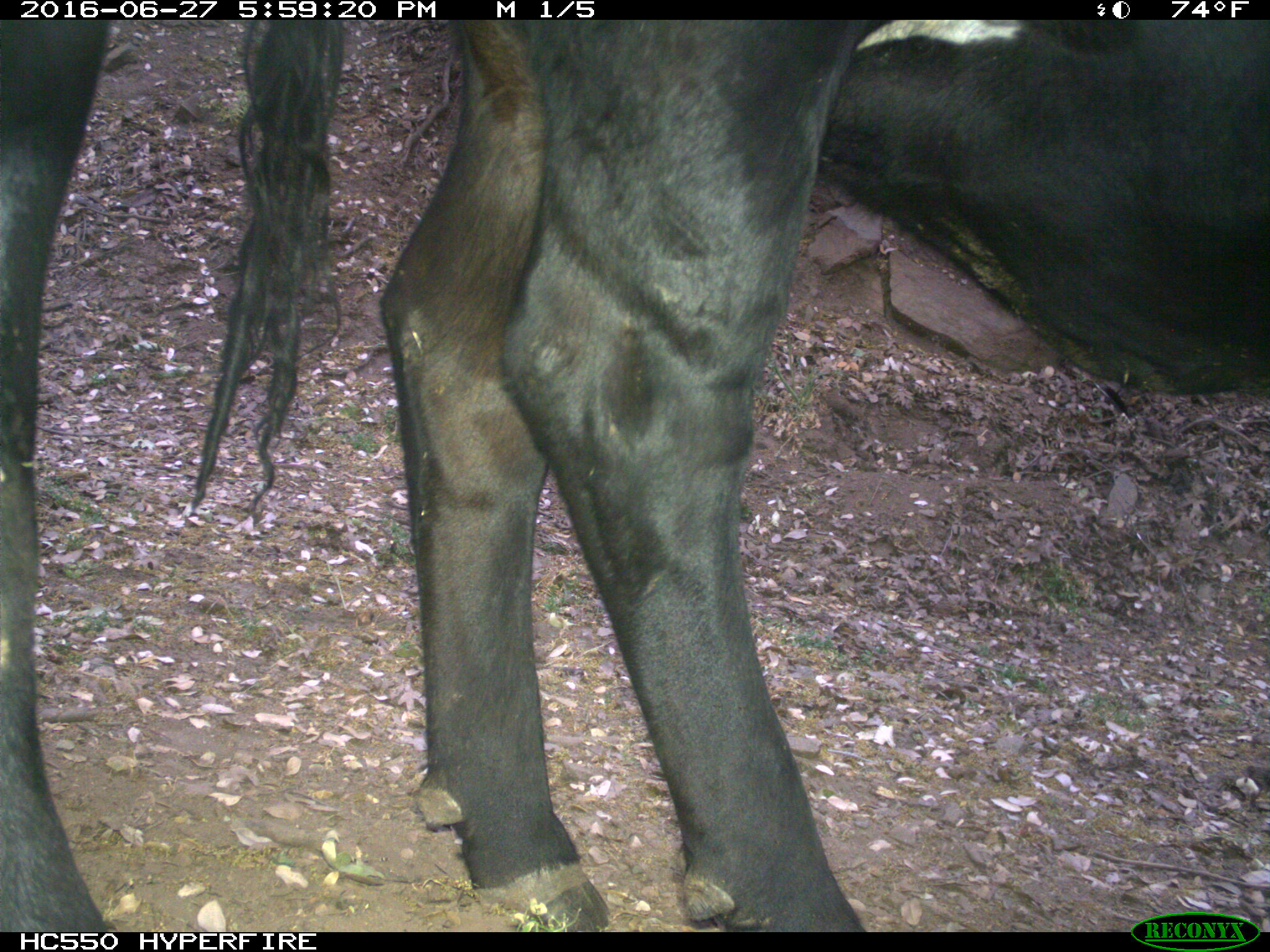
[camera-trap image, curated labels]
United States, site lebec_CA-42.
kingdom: Animalia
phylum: Chordata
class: Mammalia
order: Artiodactyla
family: Bovidae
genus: Bos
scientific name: Bos taurus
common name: domestic cow